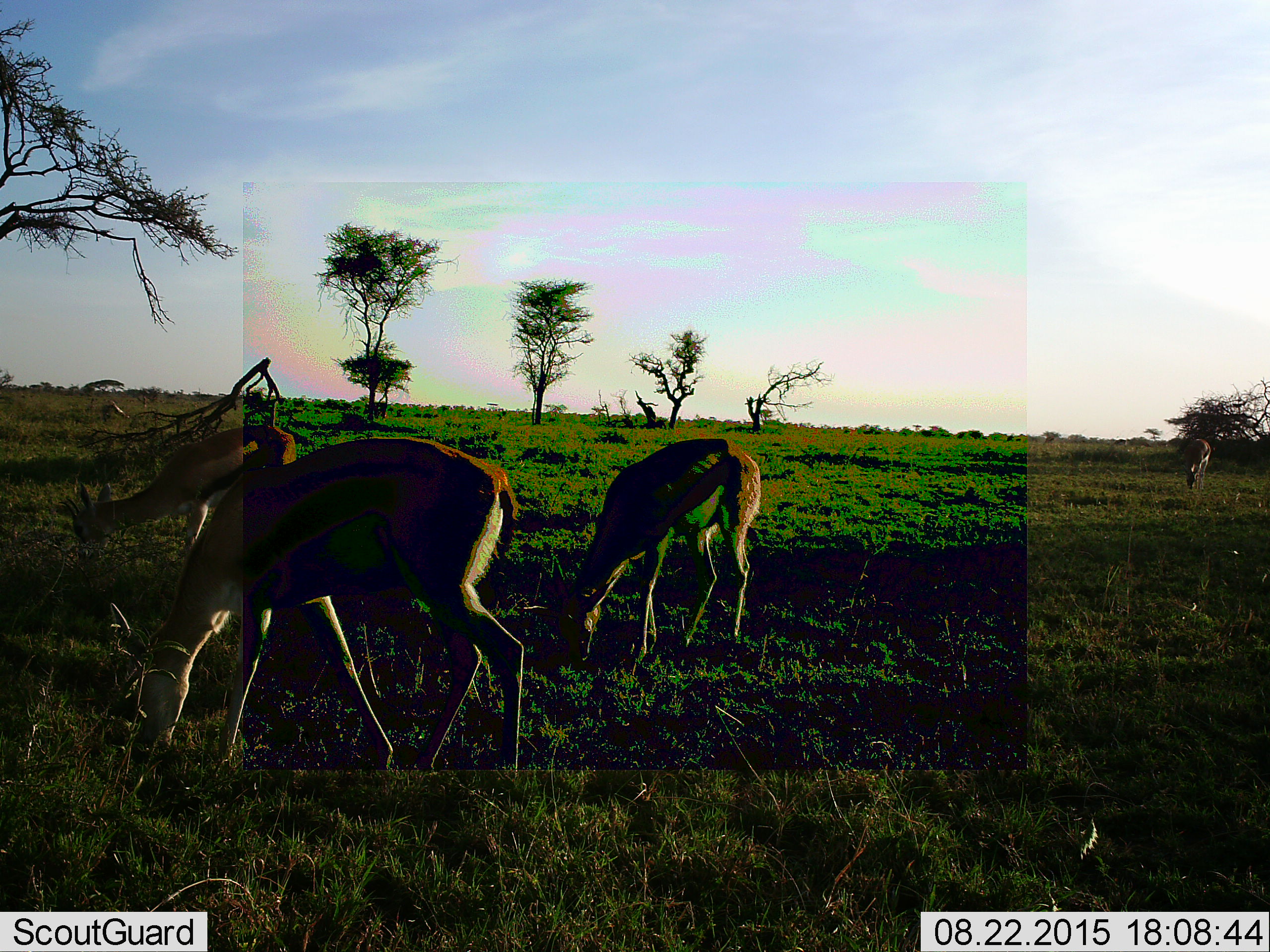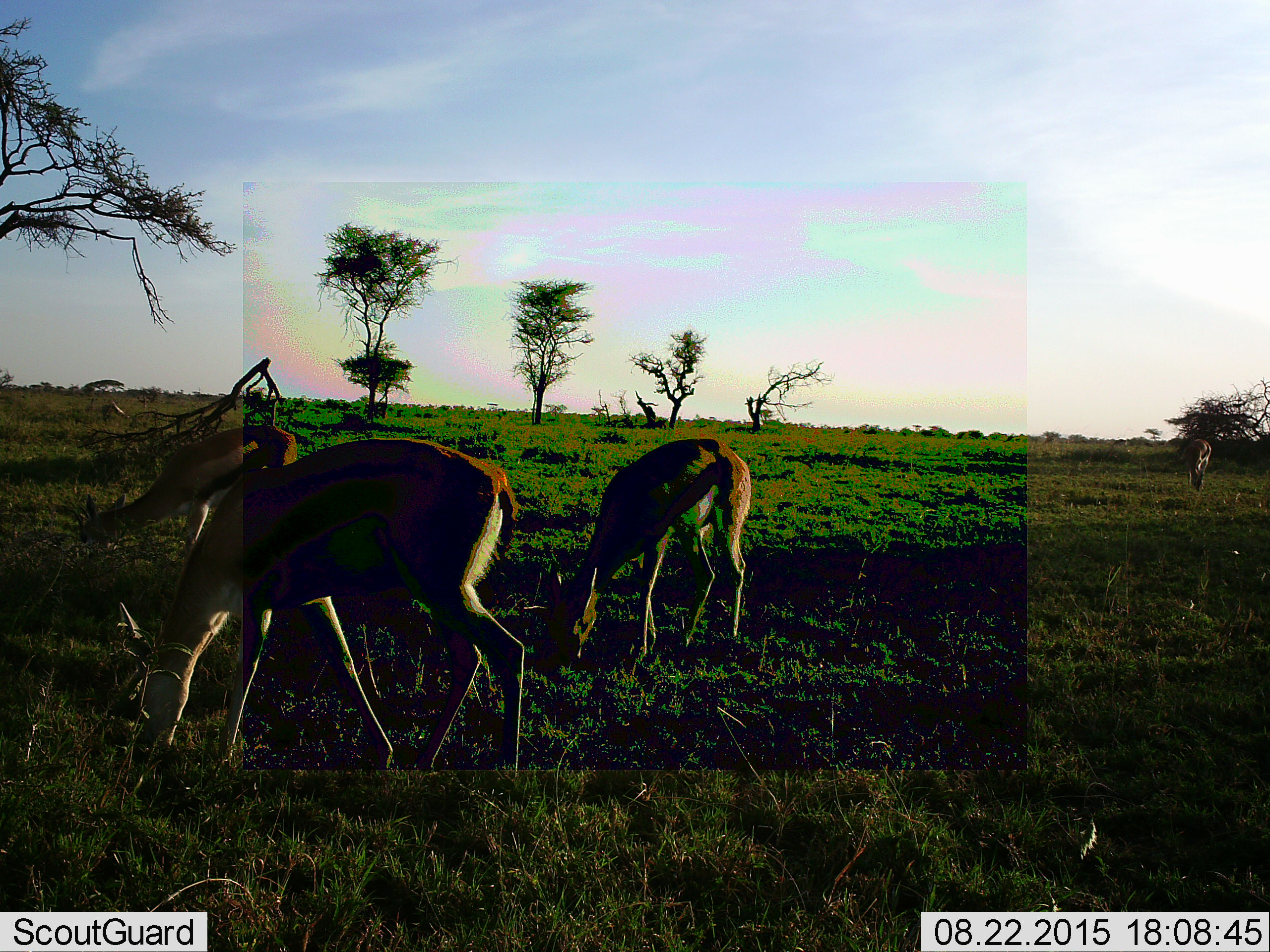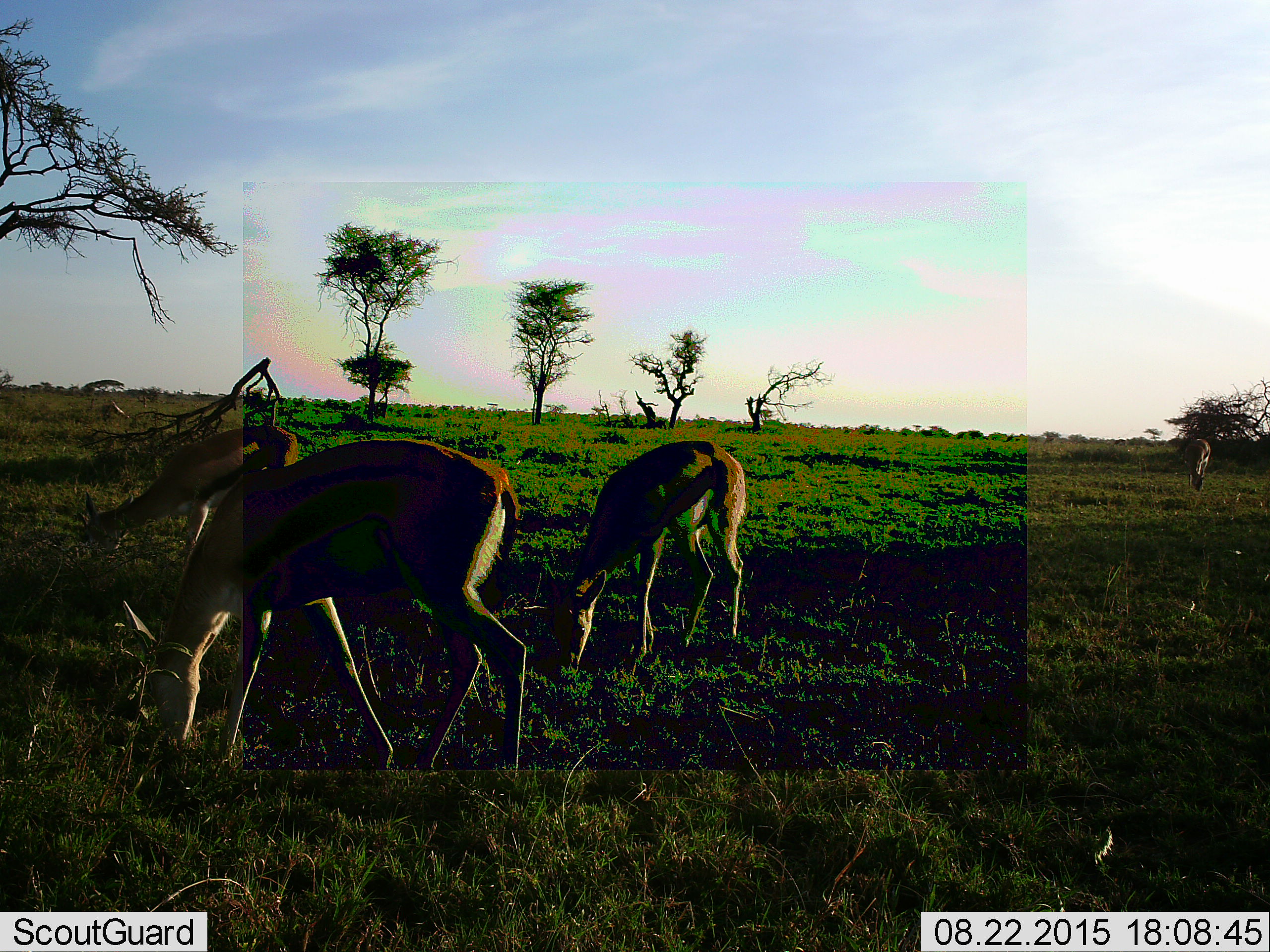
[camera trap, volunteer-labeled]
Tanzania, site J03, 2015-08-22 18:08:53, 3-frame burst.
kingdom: Animalia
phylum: Chordata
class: Mammalia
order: Artiodactyla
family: Bovidae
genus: Eudorcas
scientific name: Eudorcas thomsonii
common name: thomson's gazelle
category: gazellethomsons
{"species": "gazellethomsons (thomson's gazelle) (Eudorcas thomsonii)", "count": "4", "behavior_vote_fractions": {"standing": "33%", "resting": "0%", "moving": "11%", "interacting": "0%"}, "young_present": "11%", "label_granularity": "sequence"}